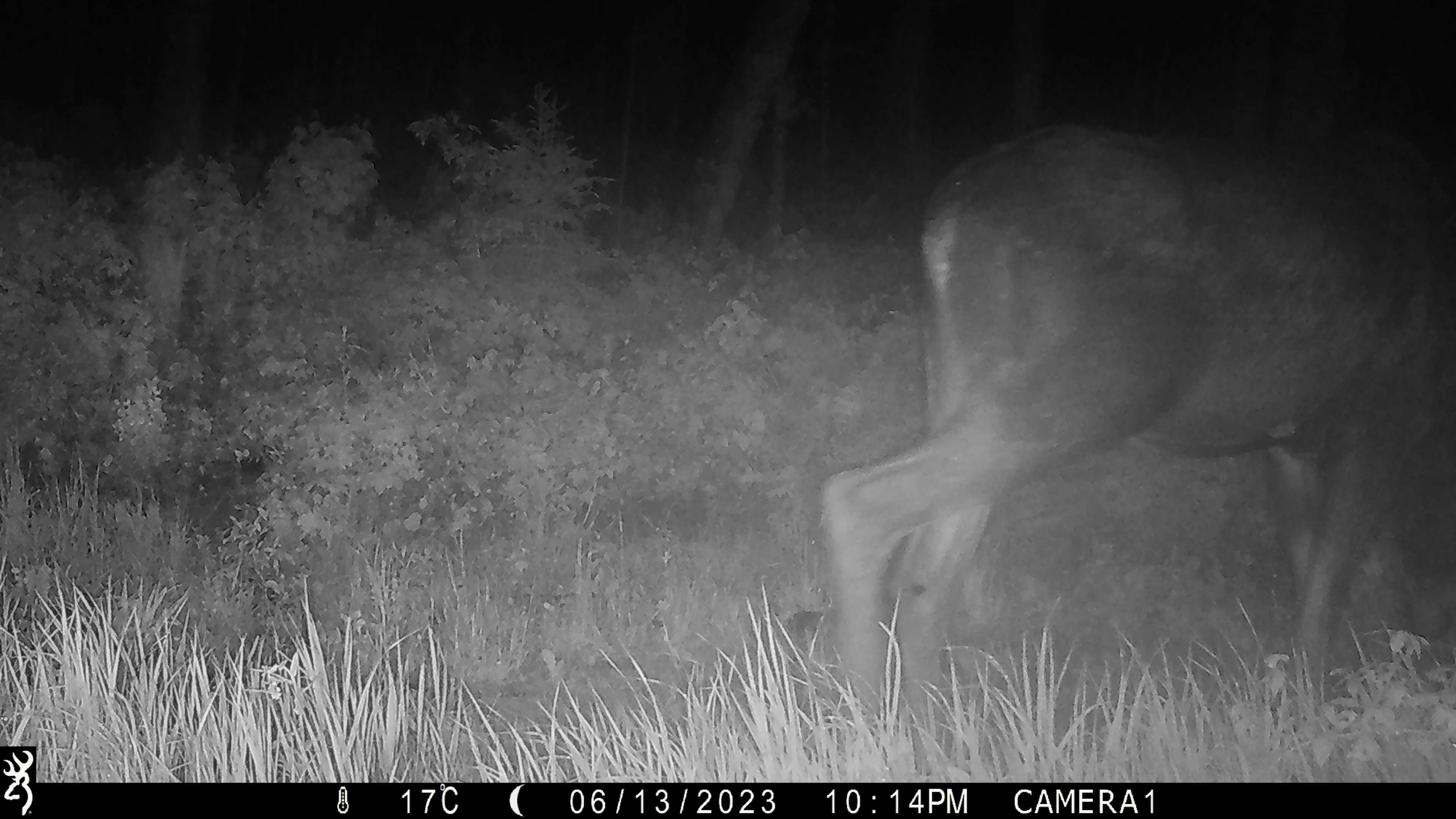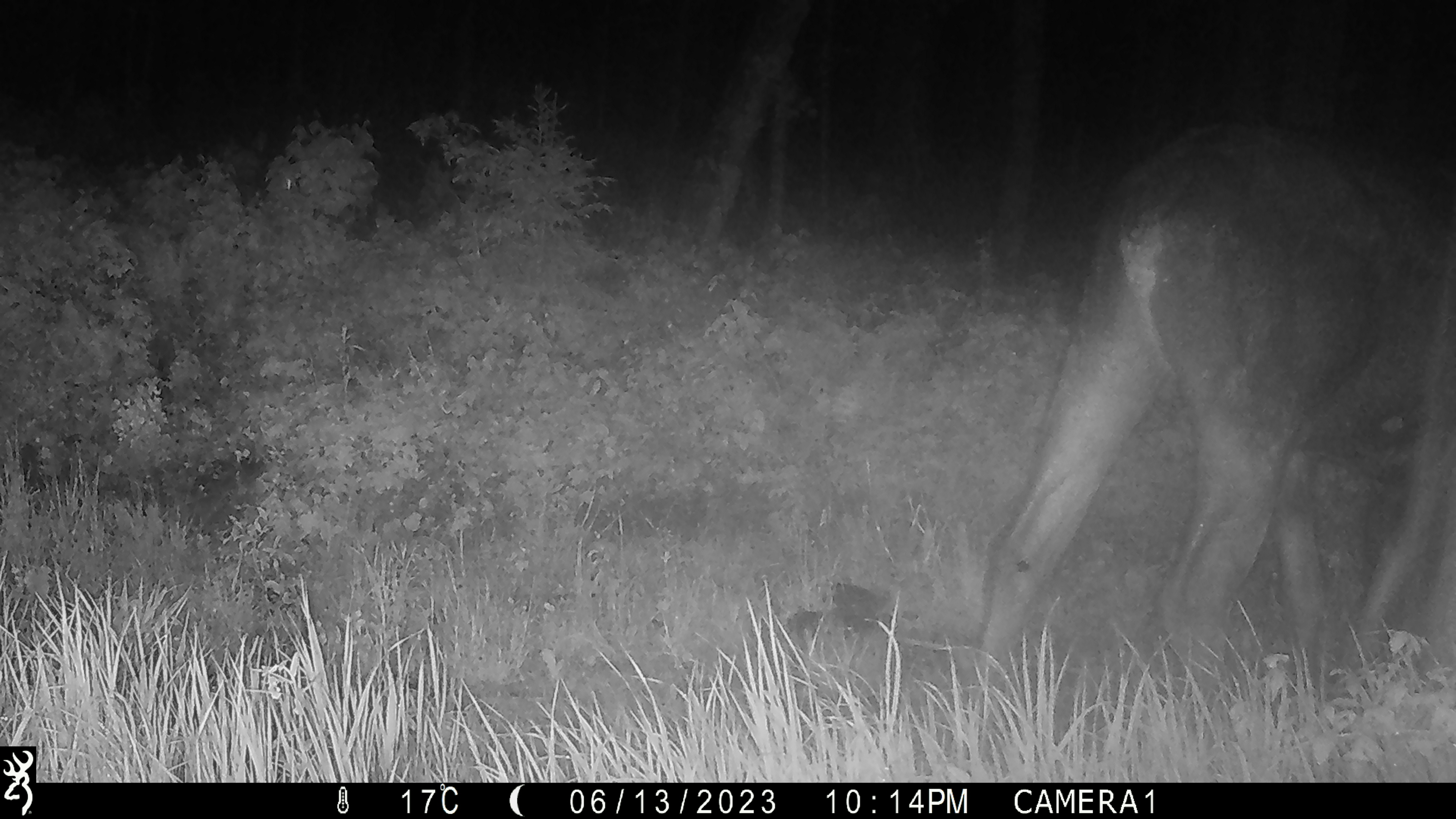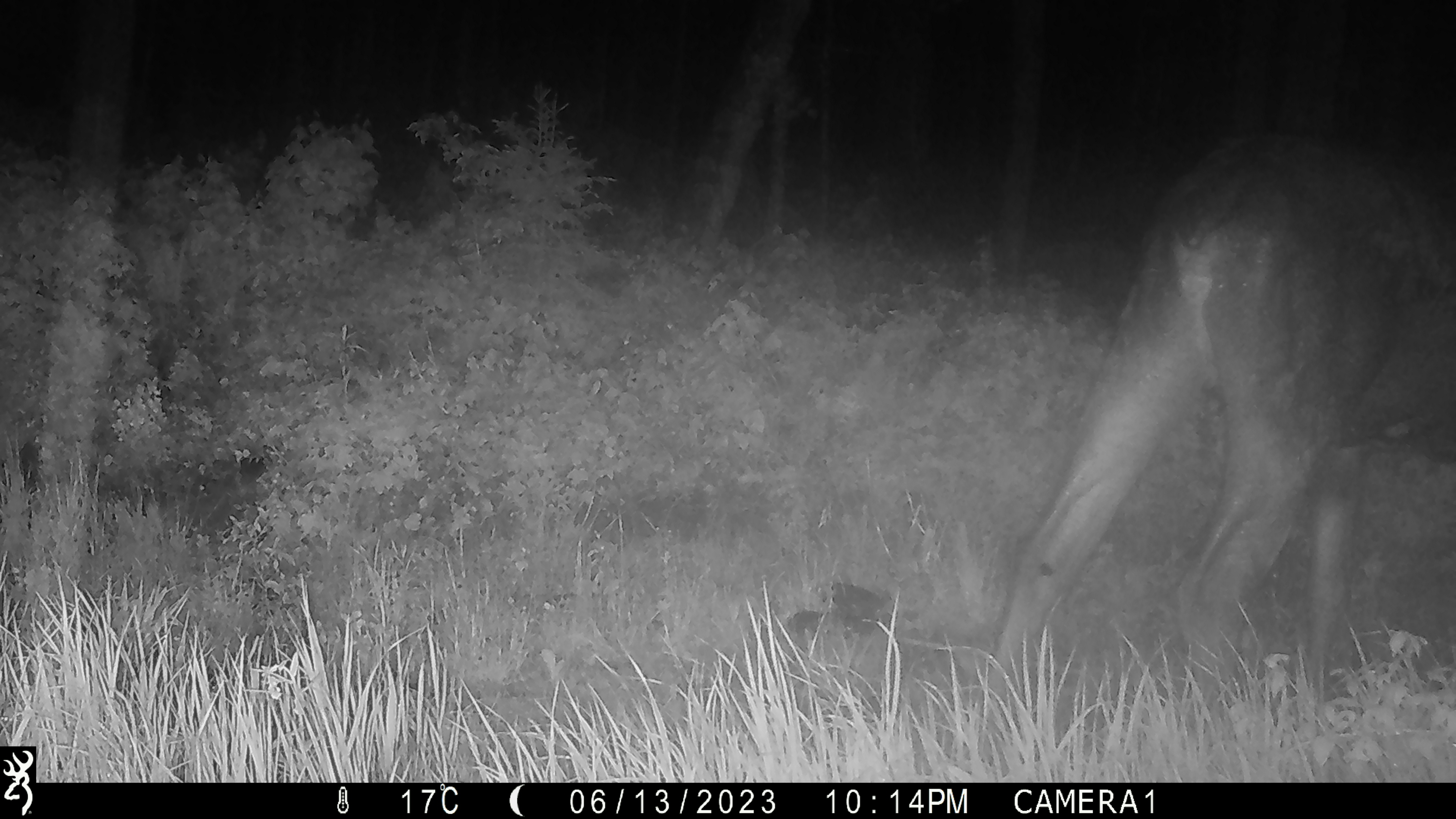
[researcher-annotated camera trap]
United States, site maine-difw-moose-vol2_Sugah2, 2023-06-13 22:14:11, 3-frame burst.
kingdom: Animalia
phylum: Chordata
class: Mammalia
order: Artiodactyla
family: Cervidae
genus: Alces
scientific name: Alces alces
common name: moose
Moose (Alces alces).